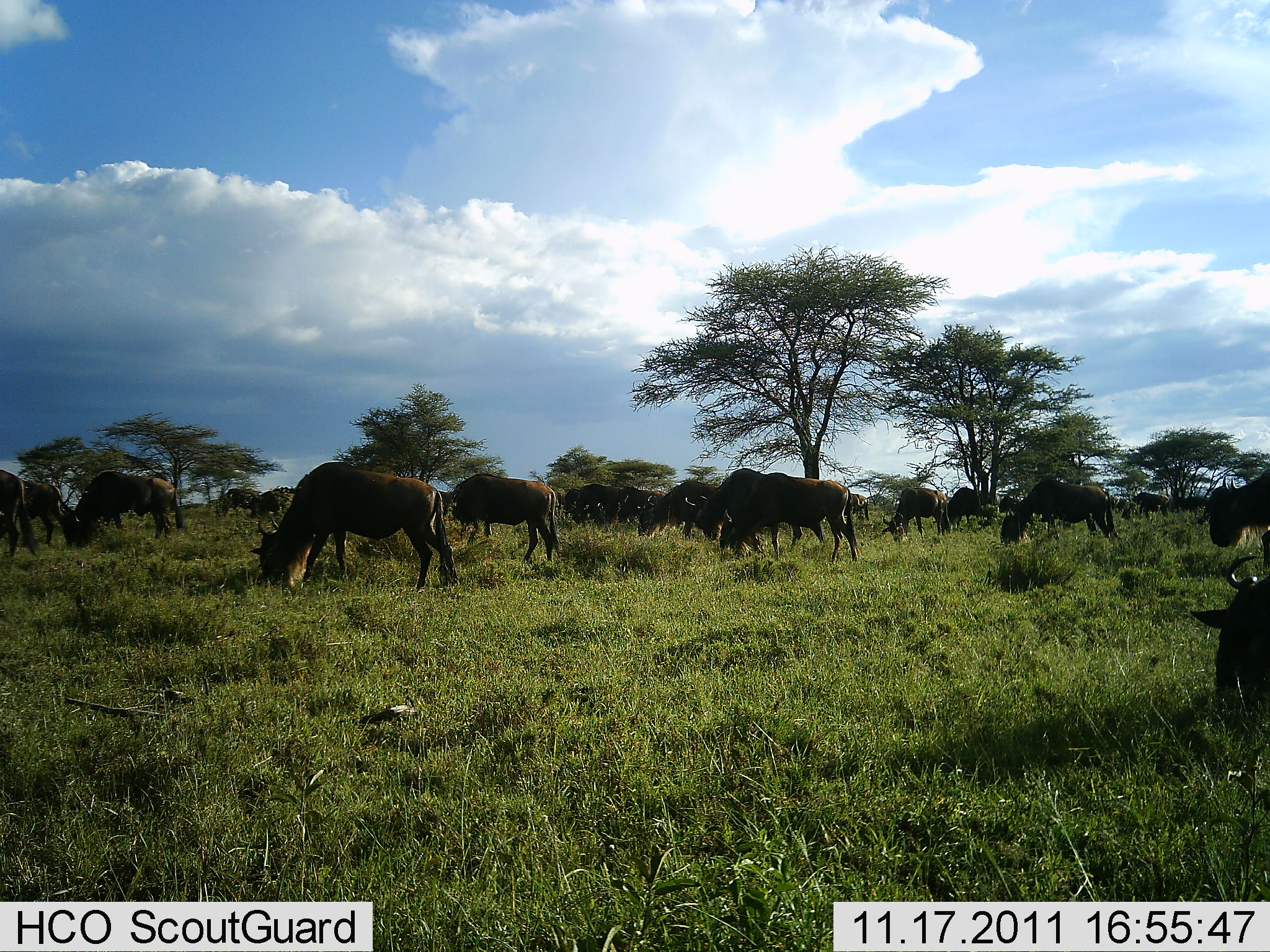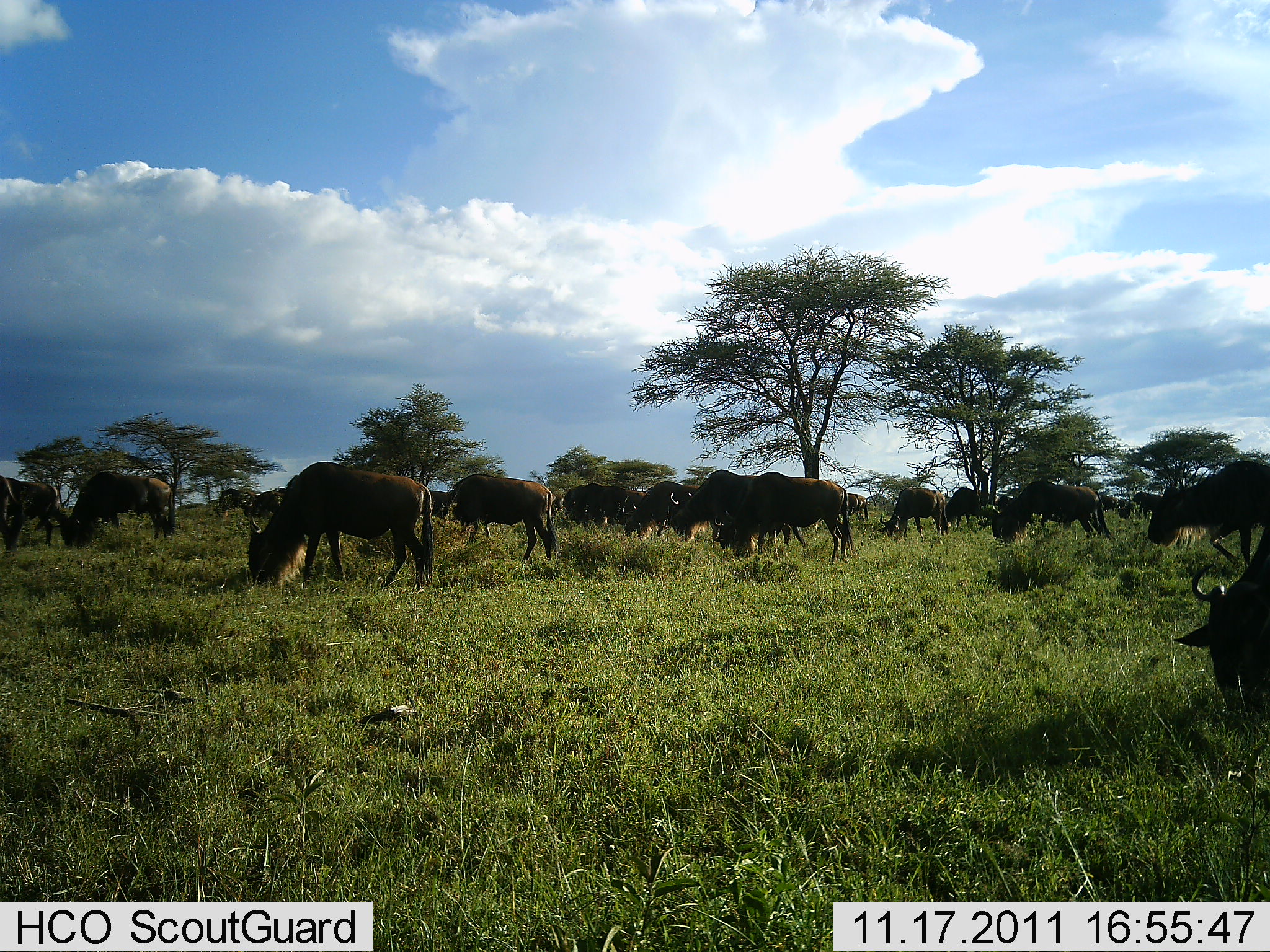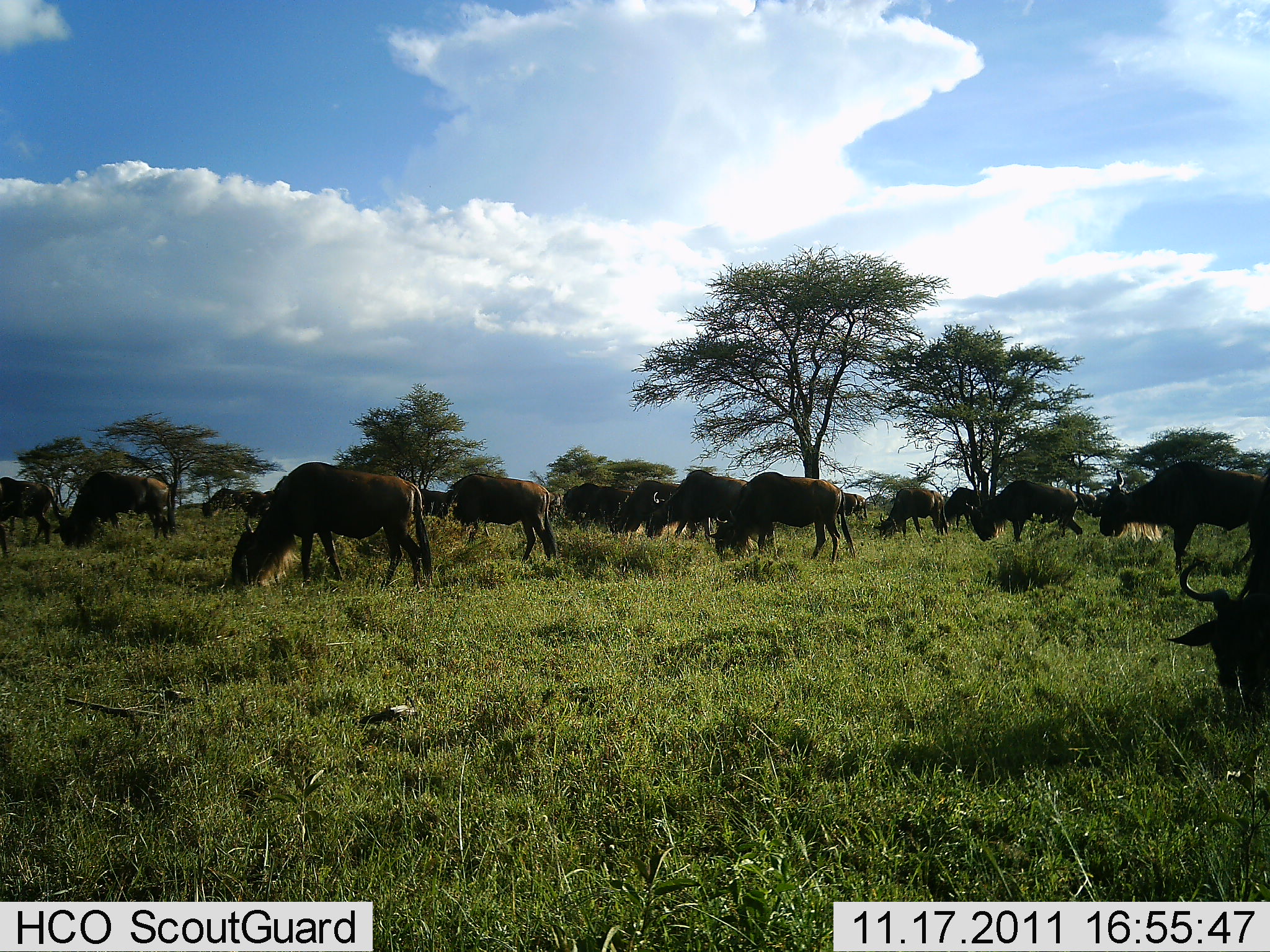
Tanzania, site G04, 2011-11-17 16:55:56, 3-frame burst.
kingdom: Animalia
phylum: Chordata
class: Mammalia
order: Artiodactyla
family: Bovidae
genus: Connochaetes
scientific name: Connochaetes taurinus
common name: blue wildebeest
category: wildebeest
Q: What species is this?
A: Wildebeest (blue wildebeest) (Connochaetes taurinus).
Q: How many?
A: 11-50.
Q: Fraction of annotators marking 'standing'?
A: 31%.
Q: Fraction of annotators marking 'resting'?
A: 0%.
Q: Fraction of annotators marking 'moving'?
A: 62%.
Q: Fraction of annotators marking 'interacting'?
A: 0%.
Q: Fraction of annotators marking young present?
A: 0%.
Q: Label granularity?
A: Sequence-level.